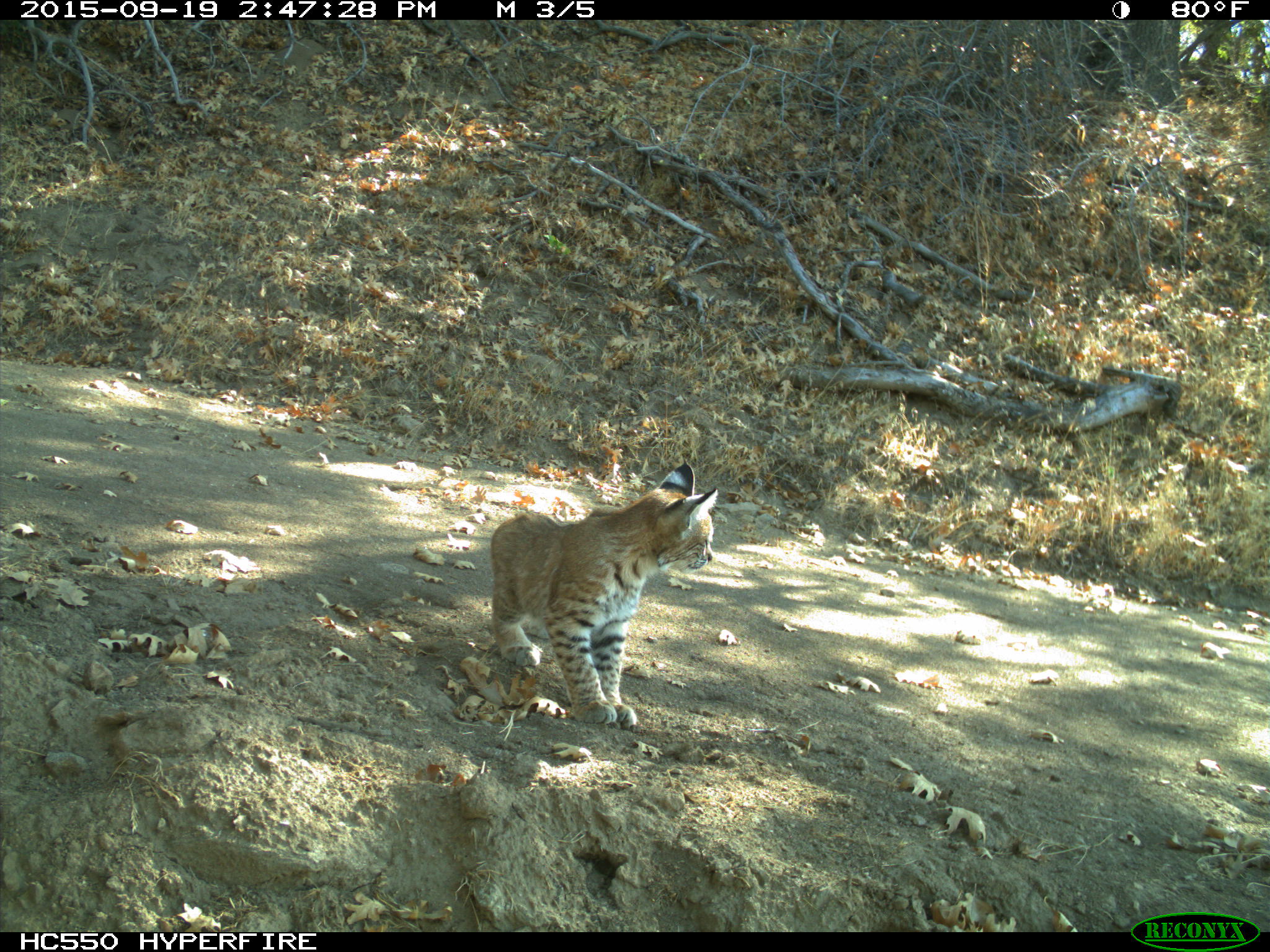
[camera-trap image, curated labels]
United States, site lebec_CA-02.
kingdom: Animalia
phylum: Chordata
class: Mammalia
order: Carnivora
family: Felidae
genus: Lynx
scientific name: Lynx rufus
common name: bobcat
Lynx rufus (bobcat).